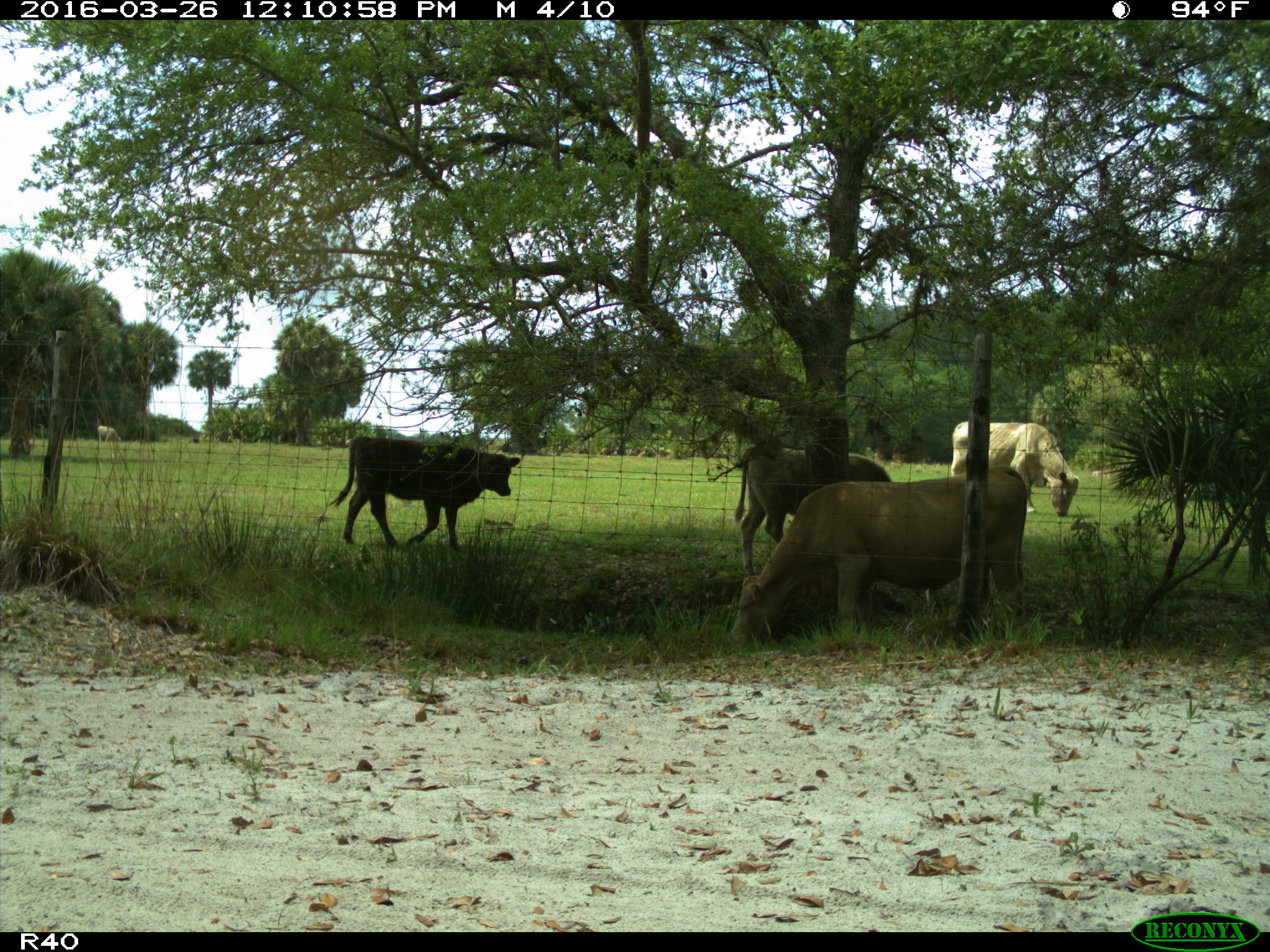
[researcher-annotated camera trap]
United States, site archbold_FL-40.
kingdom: Animalia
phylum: Chordata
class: Mammalia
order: Artiodactyla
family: Bovidae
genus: Bos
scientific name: Bos taurus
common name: domestic cow